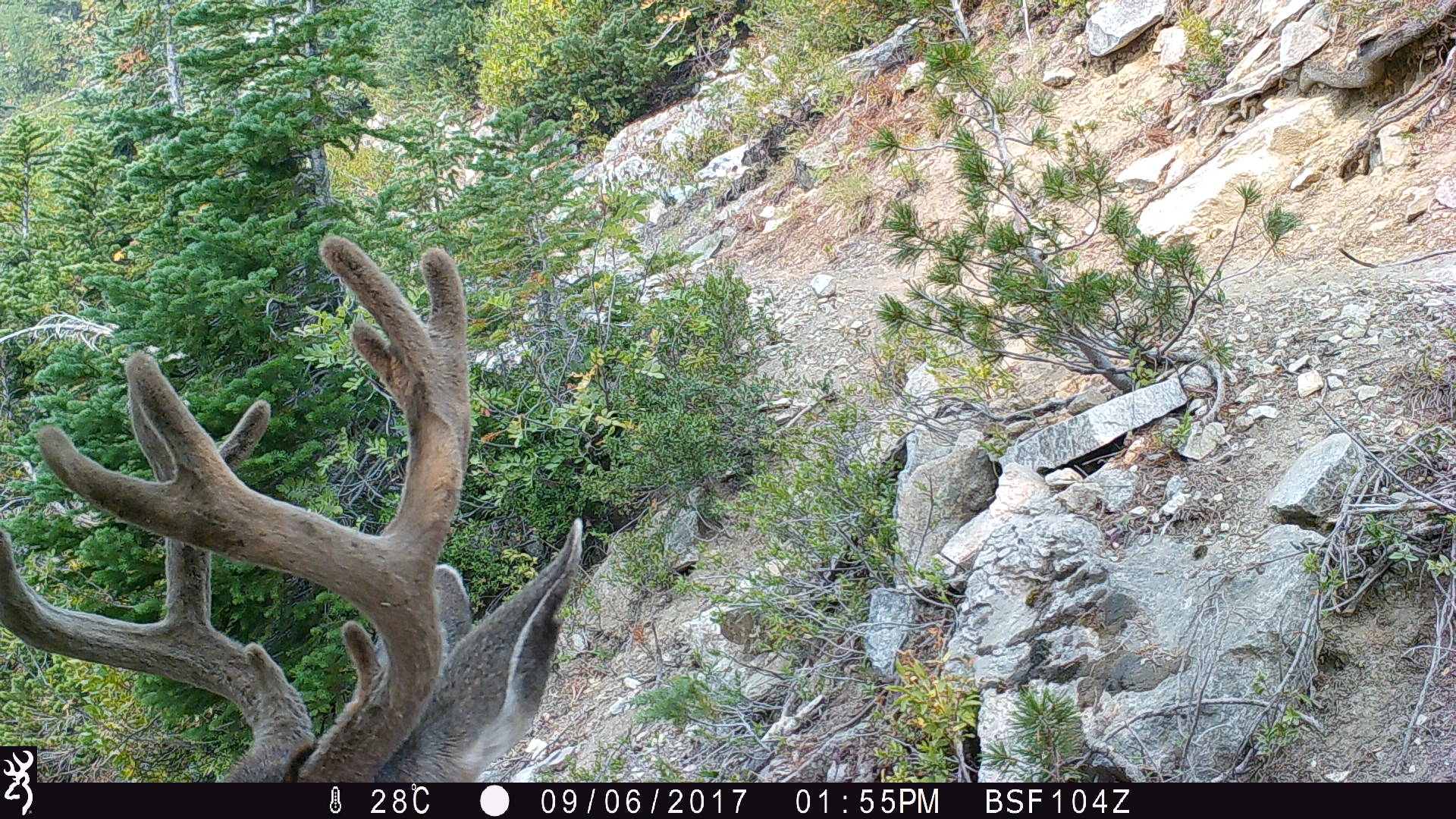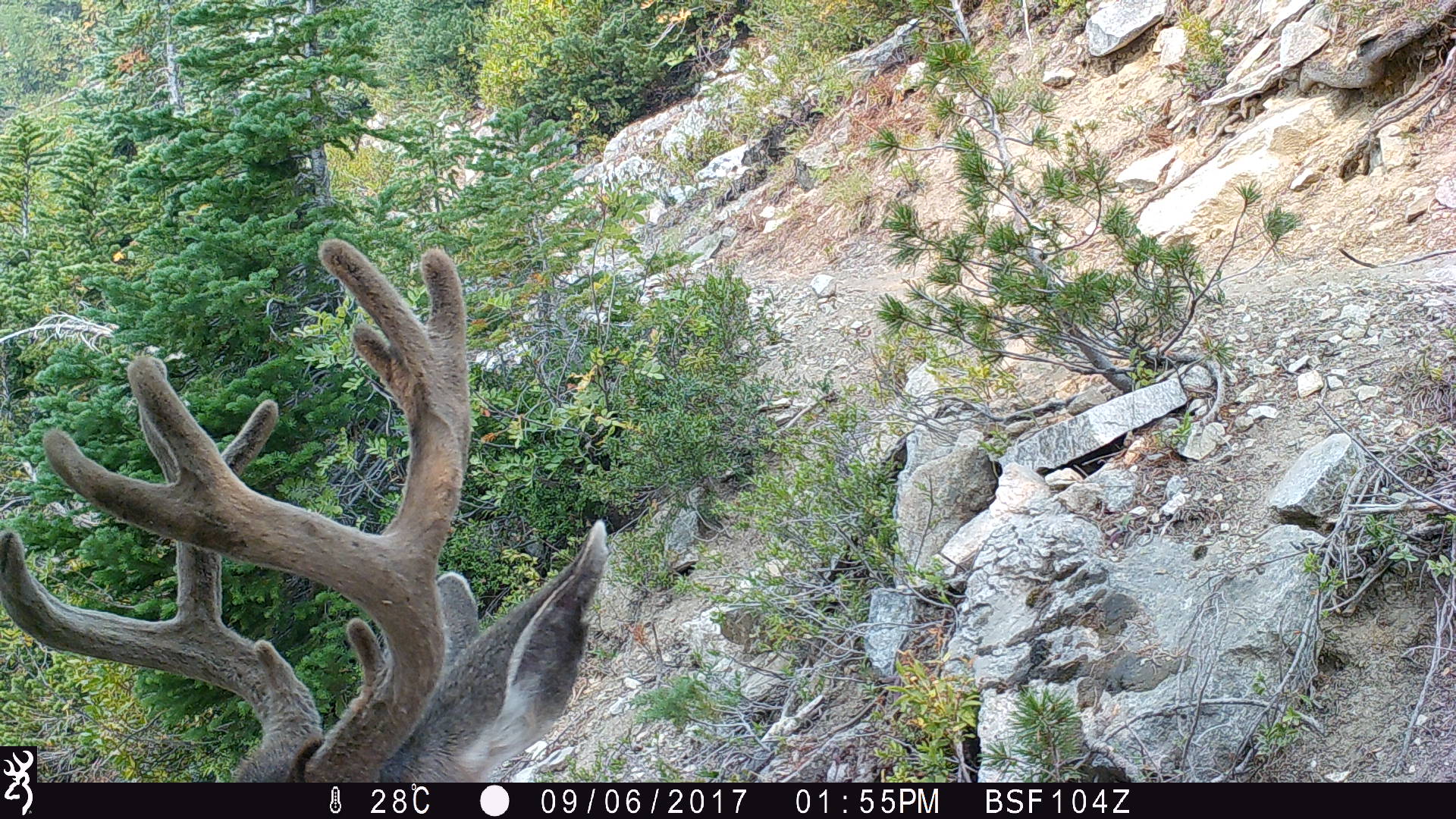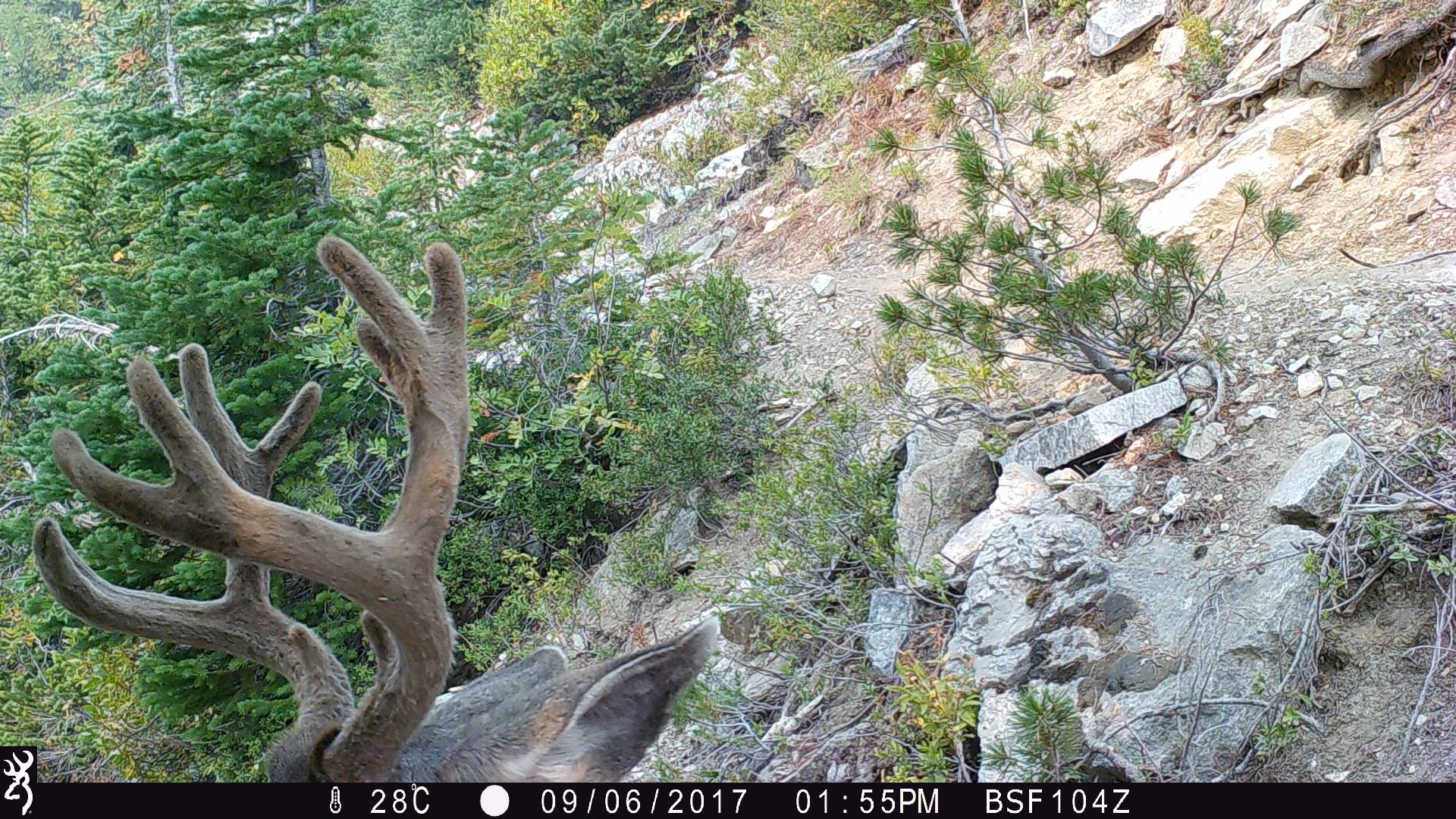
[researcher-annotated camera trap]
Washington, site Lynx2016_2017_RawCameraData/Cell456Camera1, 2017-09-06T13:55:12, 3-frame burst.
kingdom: Animalia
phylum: Chordata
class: Mammalia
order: Artiodactyla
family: Cervidae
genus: Odocoileus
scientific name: Odocoileus hemionus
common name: mule deer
Odocoileus hemionus (mule deer). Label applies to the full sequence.